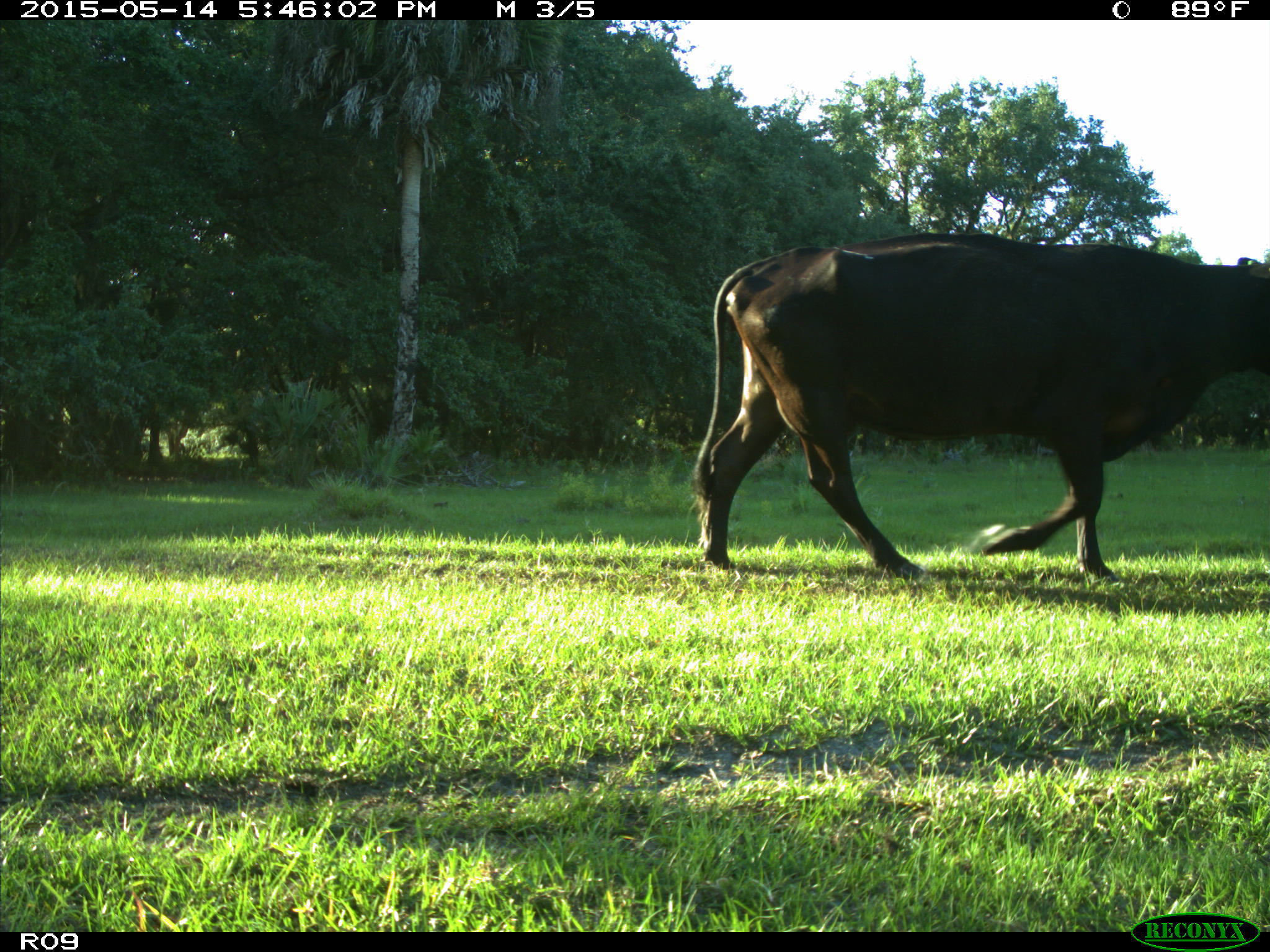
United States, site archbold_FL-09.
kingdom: Animalia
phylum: Chordata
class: Mammalia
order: Artiodactyla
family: Bovidae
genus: Bos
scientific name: Bos taurus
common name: domestic cow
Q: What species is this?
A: Bos taurus (domestic cow).